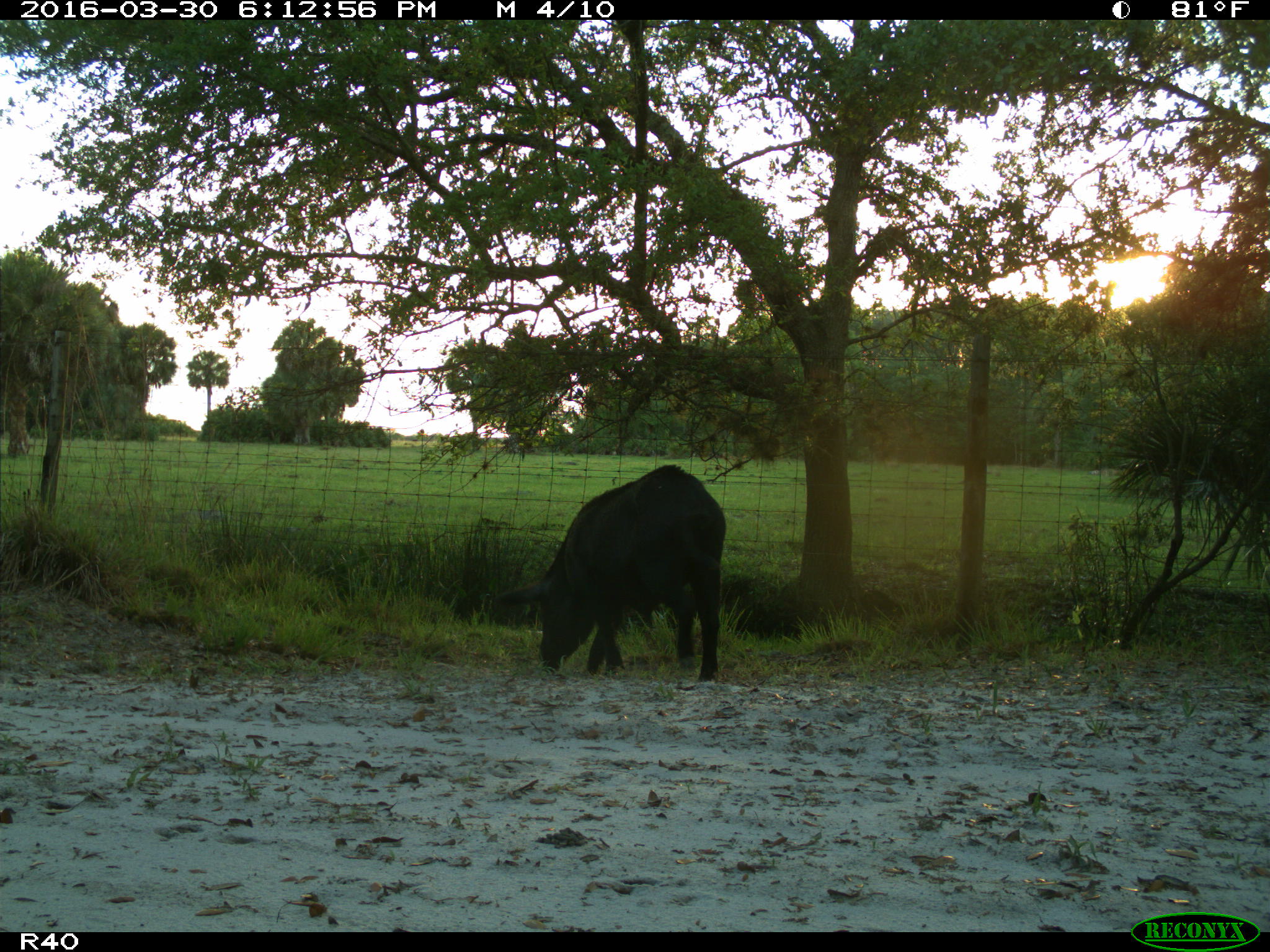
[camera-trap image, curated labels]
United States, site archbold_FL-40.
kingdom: Animalia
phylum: Chordata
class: Mammalia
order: Artiodactyla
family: Suidae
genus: Sus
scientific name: Sus scrofa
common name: wild boar